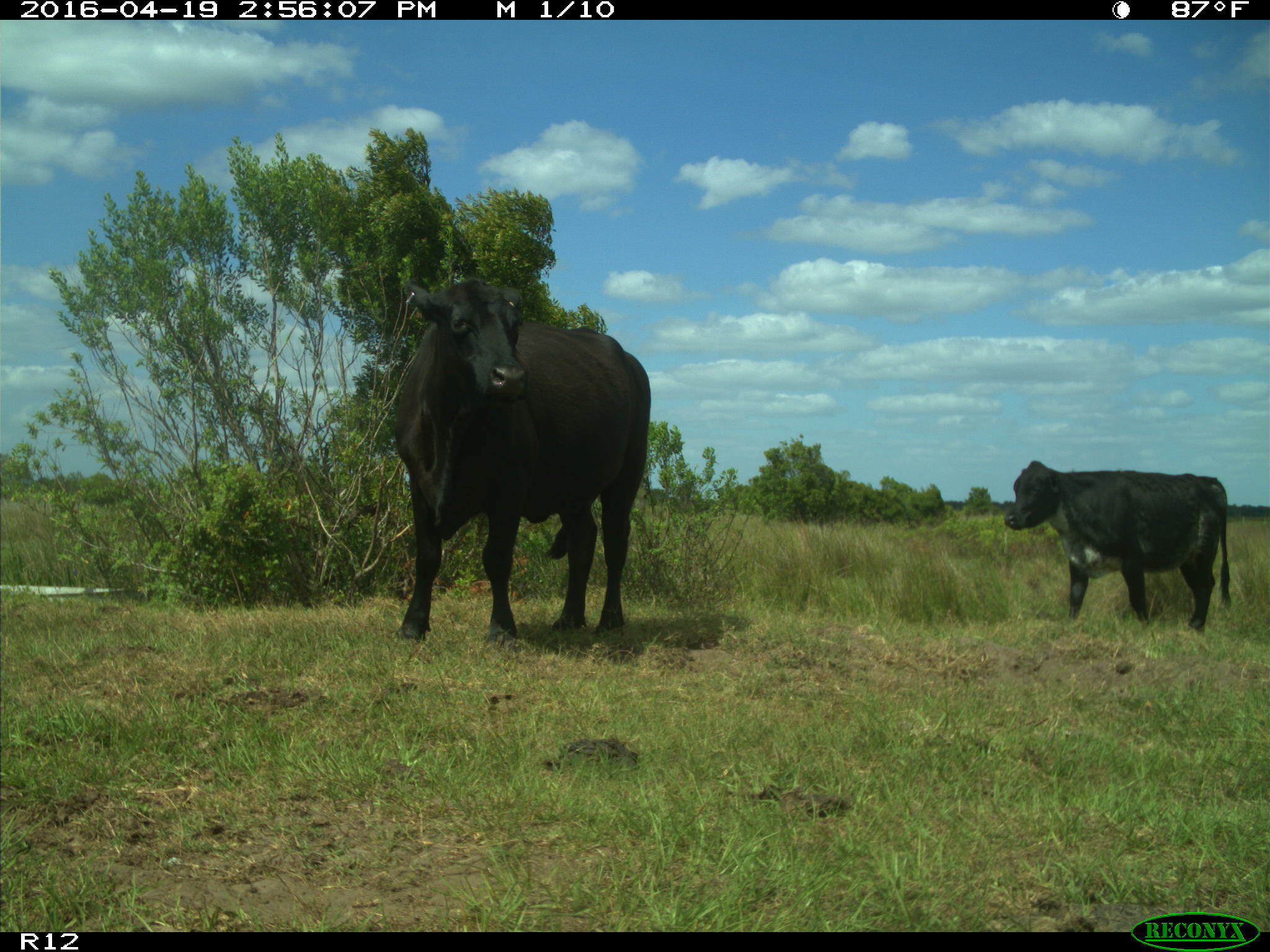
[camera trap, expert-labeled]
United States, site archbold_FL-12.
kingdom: Animalia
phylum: Chordata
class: Mammalia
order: Artiodactyla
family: Bovidae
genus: Bos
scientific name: Bos taurus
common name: domestic cow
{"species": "Bos taurus (domestic cow)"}